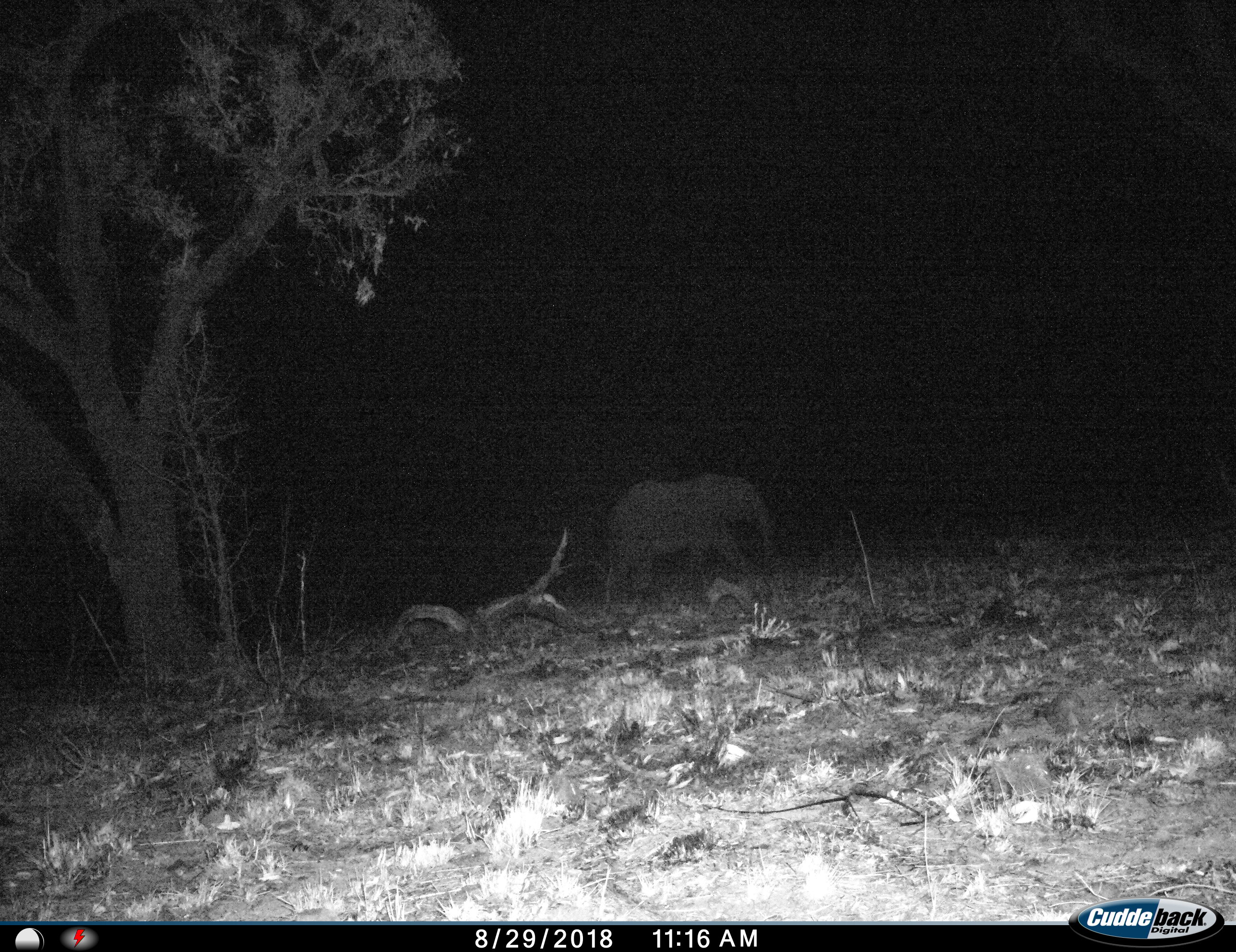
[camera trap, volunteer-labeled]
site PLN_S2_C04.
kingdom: Animalia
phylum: Chordata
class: Mammalia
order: Proboscidea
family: Elephantidae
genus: Loxodonta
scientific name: Loxodonta africana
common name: african bush elephant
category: elephant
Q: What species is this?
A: Elephant (african bush elephant) (Loxodonta africana).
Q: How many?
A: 1.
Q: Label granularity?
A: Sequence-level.